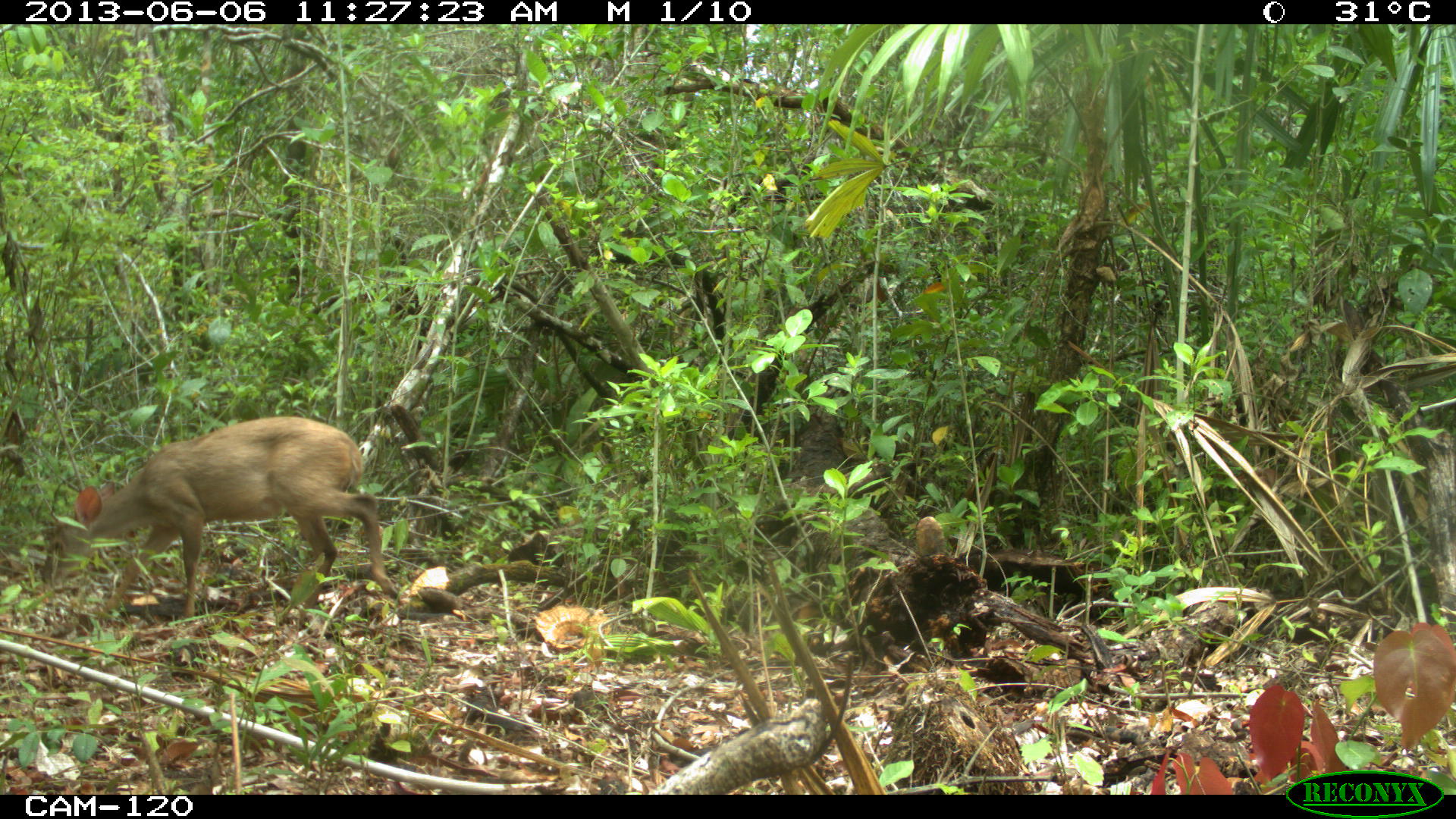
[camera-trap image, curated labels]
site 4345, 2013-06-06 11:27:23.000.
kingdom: Animalia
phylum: Chordata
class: Mammalia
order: Artiodactyla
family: Cervidae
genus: Odocoileus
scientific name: Odocoileus pandora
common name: yucatán brown brocket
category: mazama pandora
Mazama pandora (yucatán brown brocket) (Odocoileus pandora), count 1, sex female.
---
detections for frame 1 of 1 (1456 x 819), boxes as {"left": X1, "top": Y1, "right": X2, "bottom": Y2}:
mazama pandora: {"left": 40, "top": 415, "right": 399, "bottom": 620}